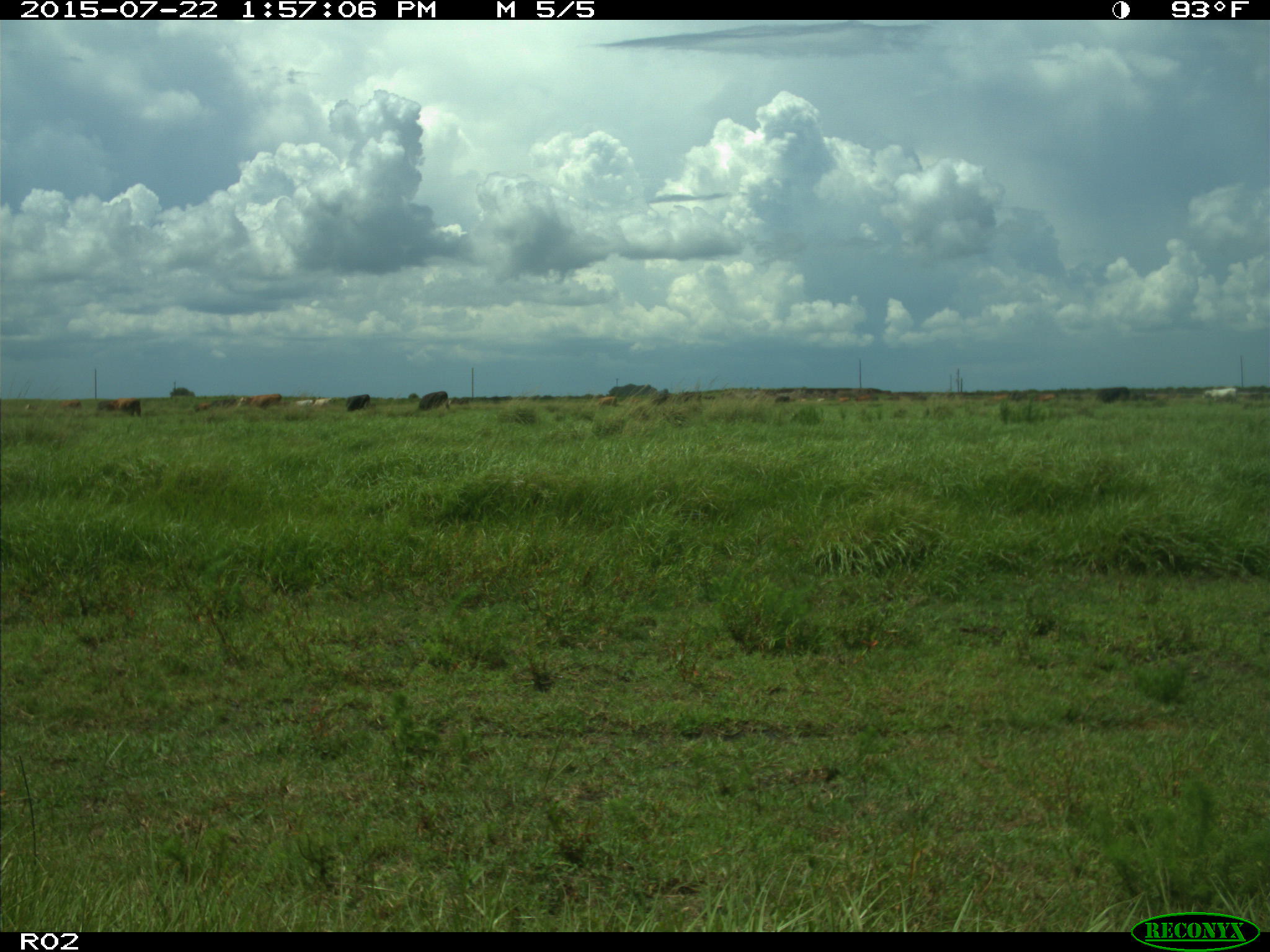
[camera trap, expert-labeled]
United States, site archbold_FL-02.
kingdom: Animalia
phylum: Chordata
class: Mammalia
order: Artiodactyla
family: Bovidae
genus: Bos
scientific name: Bos taurus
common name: domestic cow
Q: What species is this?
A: Bos taurus (domestic cow).